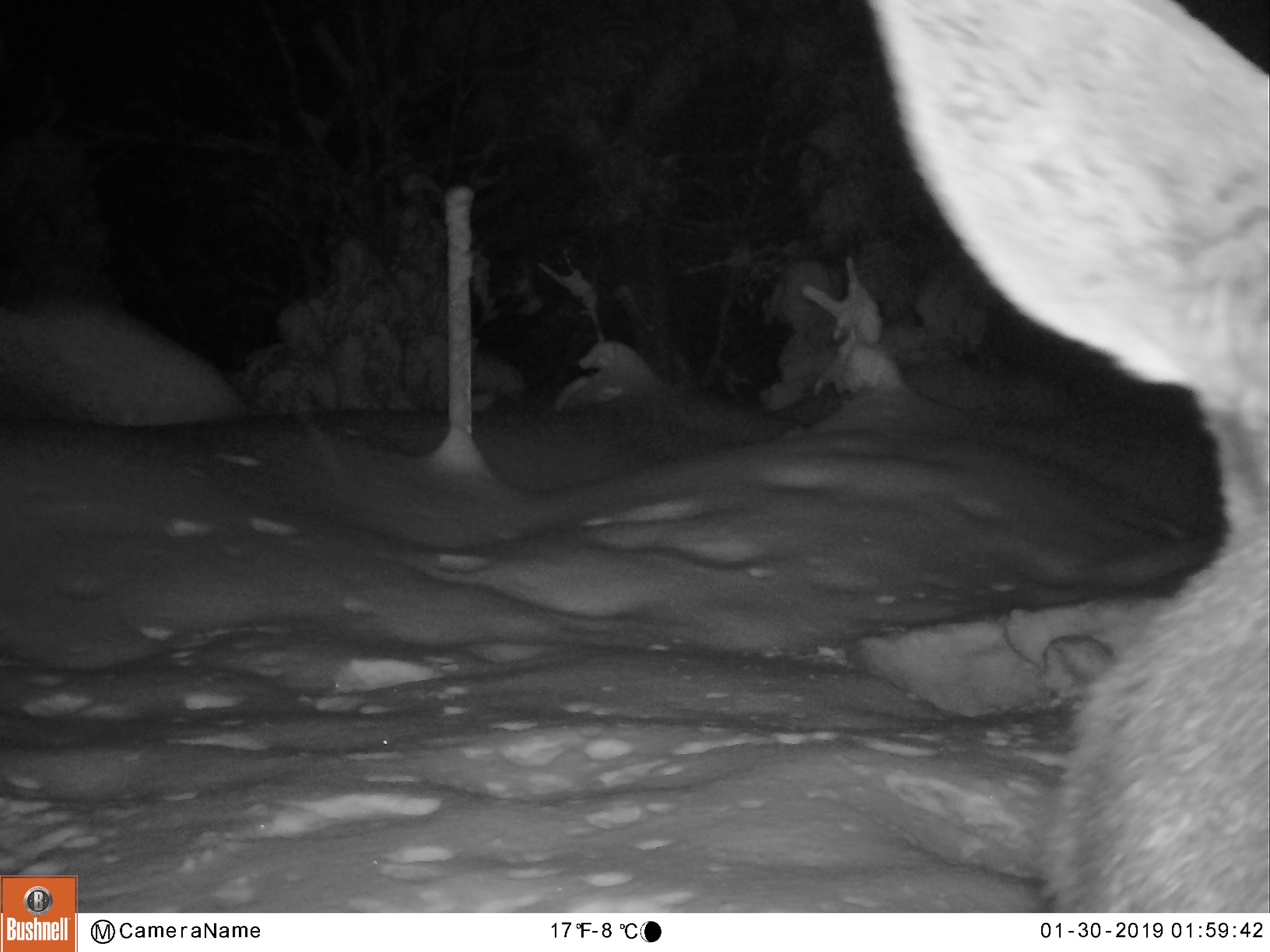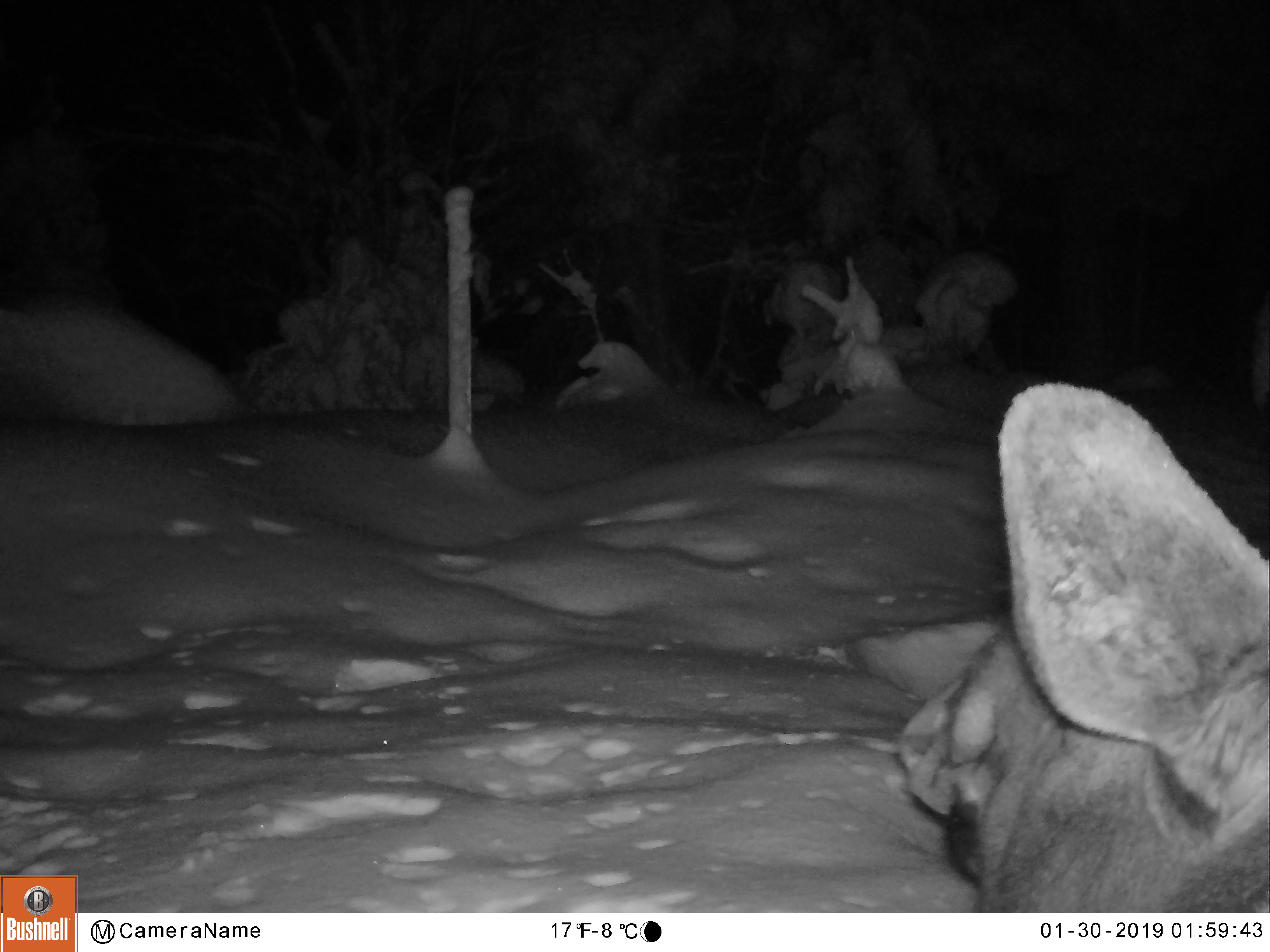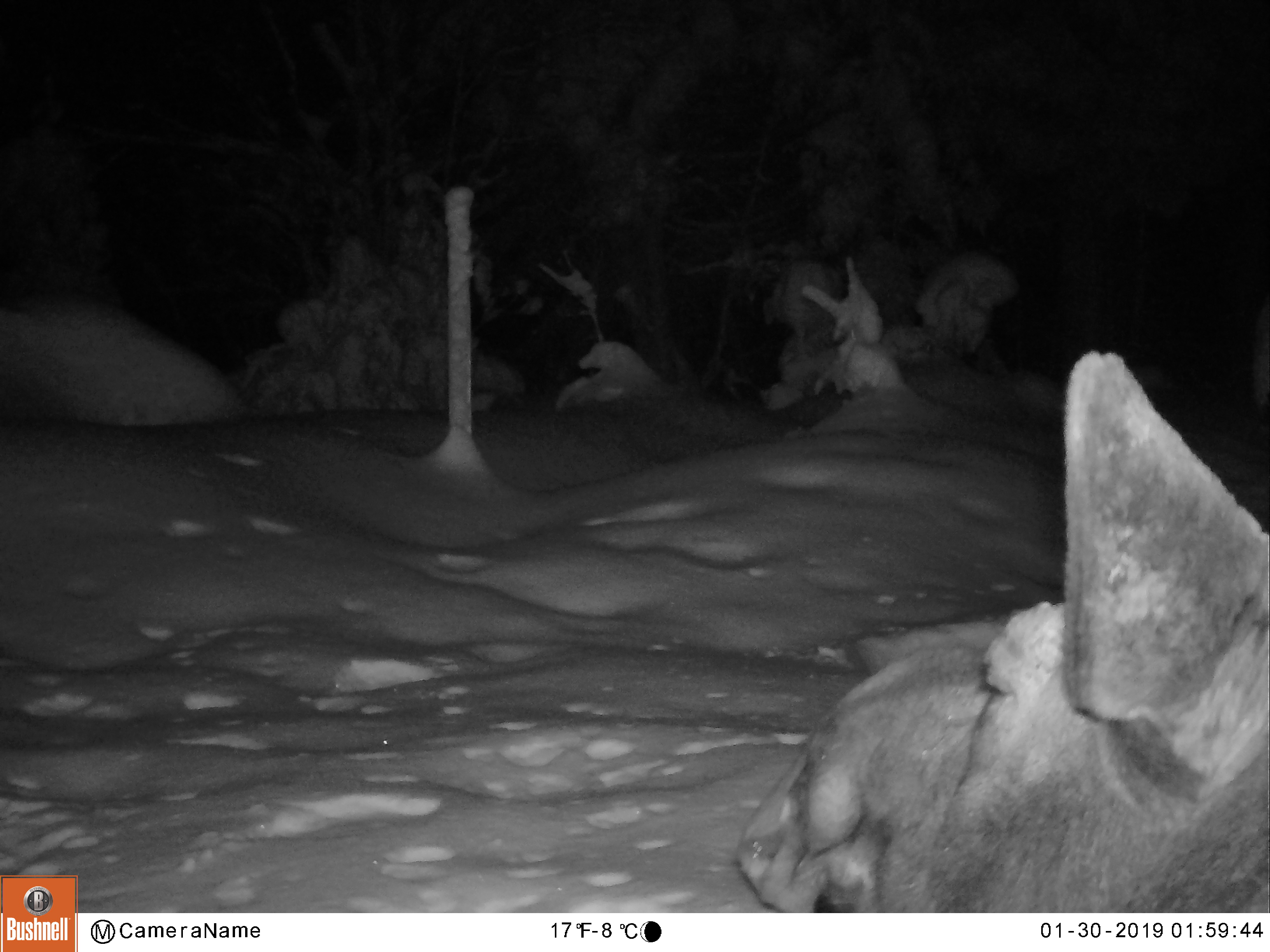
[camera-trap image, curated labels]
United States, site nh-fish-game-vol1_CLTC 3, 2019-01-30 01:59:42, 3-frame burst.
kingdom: Animalia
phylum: Chordata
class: Mammalia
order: Artiodactyla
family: Cervidae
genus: Alces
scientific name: Alces alces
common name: moose